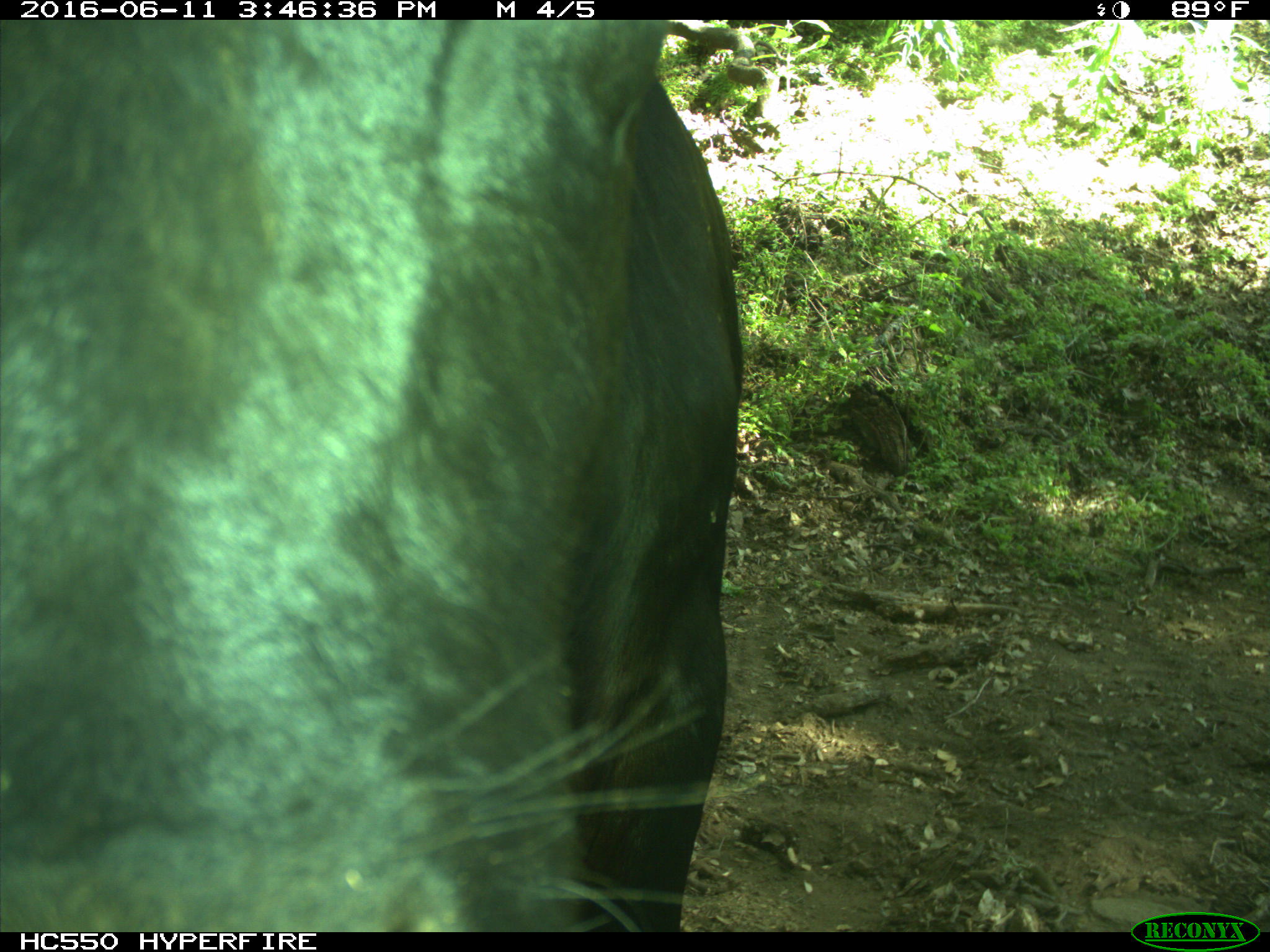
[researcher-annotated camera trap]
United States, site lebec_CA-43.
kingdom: Animalia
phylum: Chordata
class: Mammalia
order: Artiodactyla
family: Bovidae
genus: Bos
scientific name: Bos taurus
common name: domestic cow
Bos taurus (domestic cow).